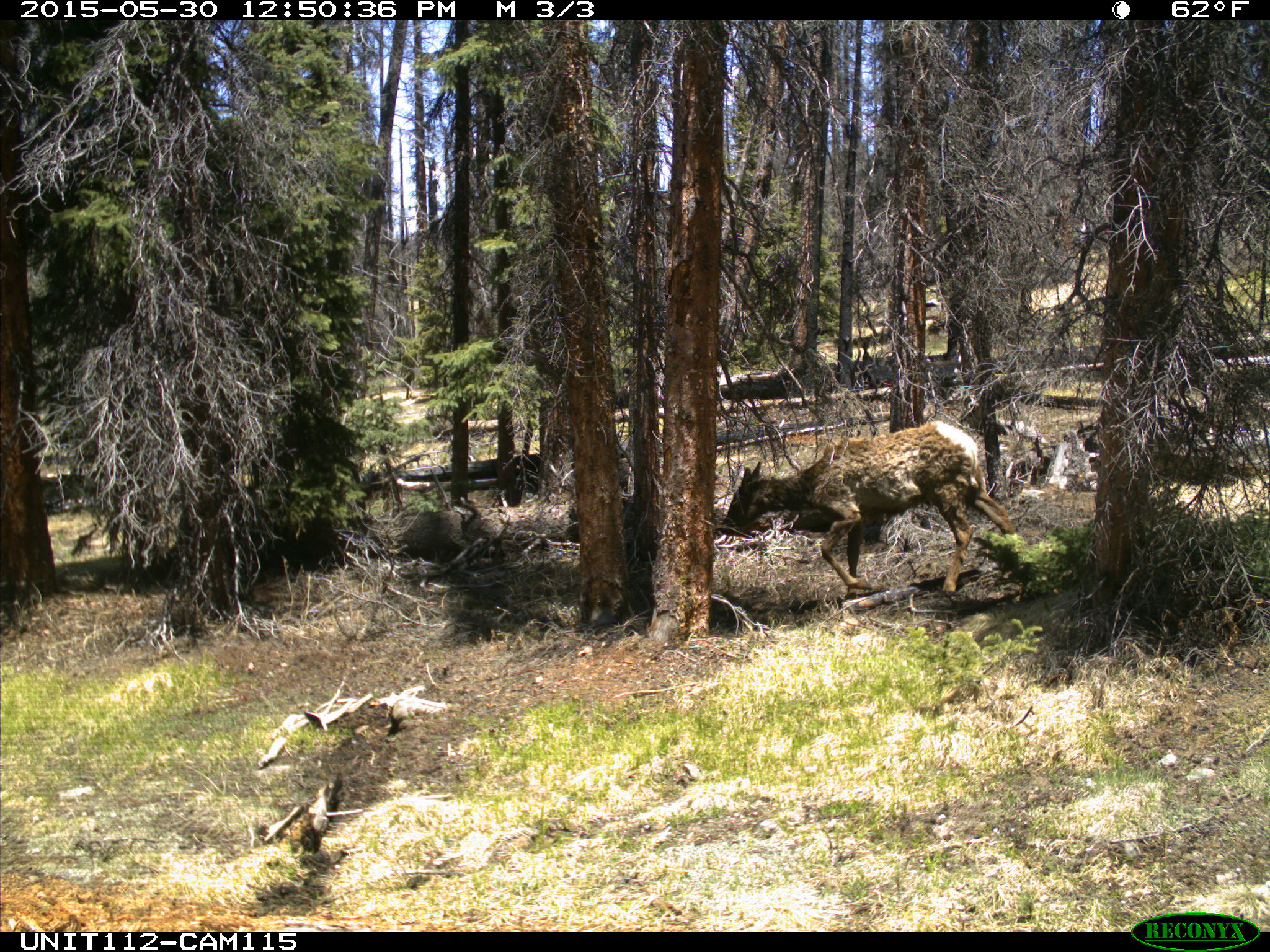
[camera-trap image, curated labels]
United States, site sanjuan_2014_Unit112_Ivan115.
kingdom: Animalia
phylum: Chordata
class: Mammalia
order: Artiodactyla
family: Cervidae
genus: Cervus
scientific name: Cervus elaphus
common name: red deer